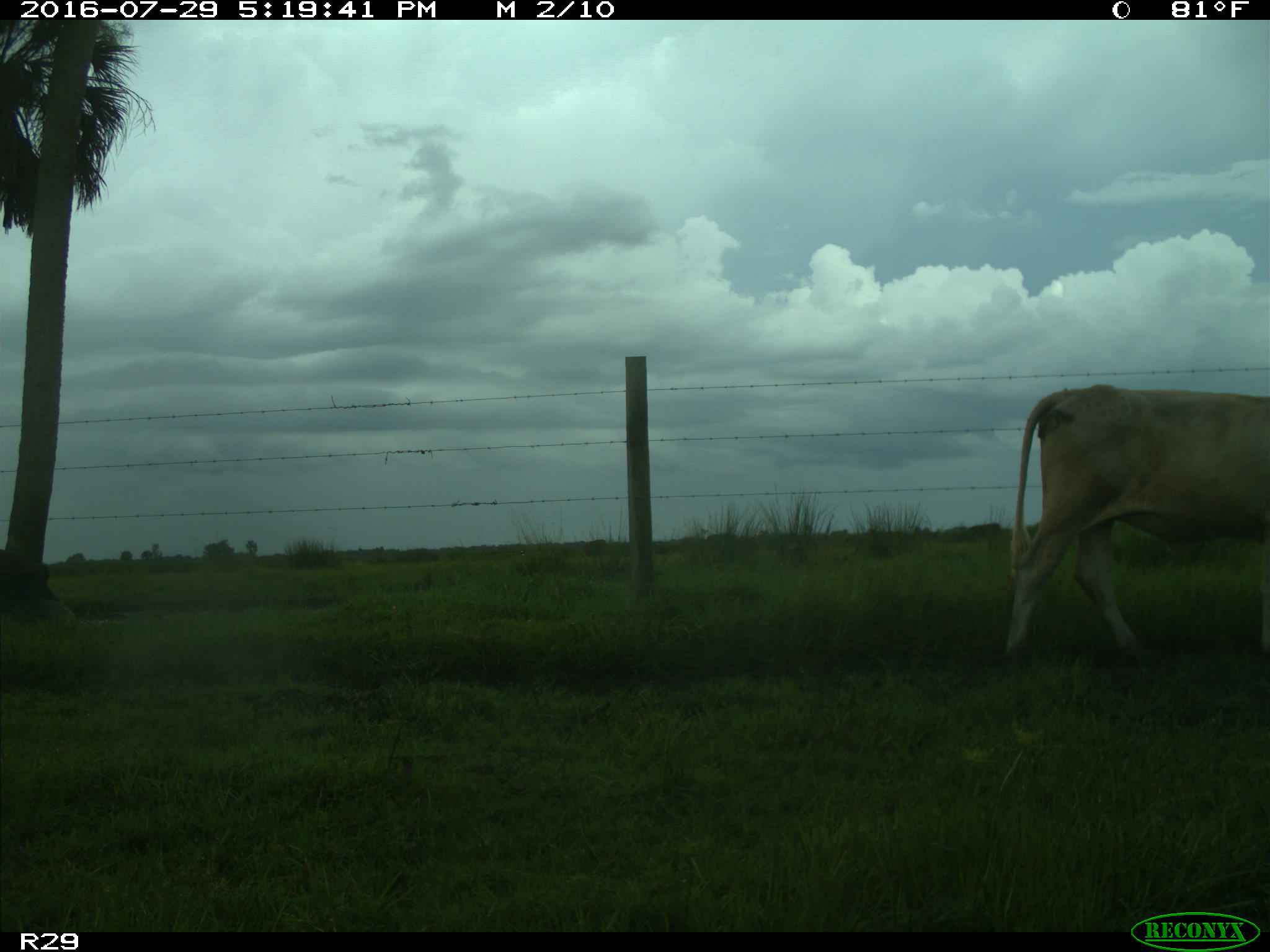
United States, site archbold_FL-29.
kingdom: Animalia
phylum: Chordata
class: Mammalia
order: Artiodactyla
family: Bovidae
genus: Bos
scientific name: Bos taurus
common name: domestic cow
Bos taurus (domestic cow).